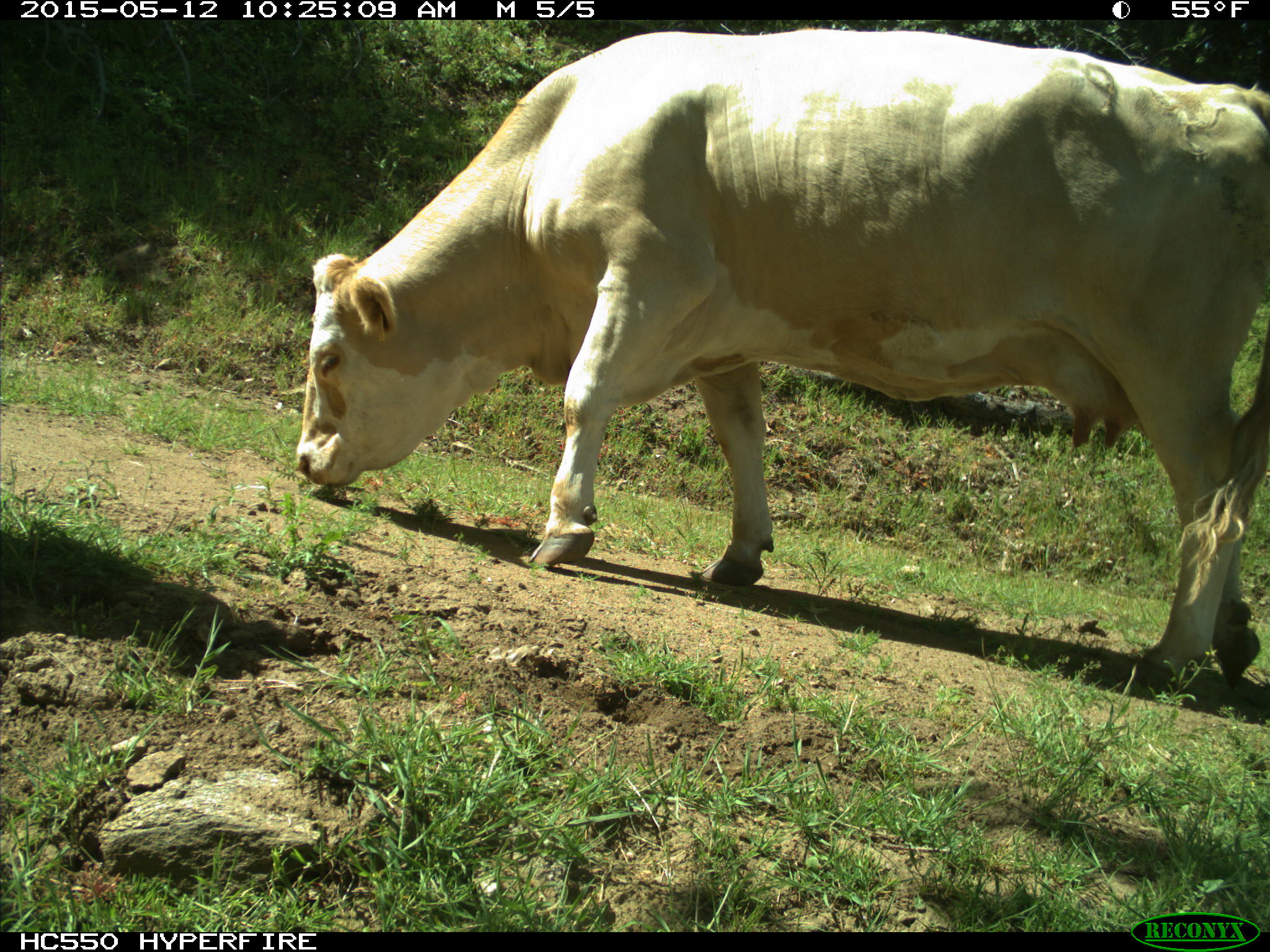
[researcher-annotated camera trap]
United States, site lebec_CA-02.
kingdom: Animalia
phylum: Chordata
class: Mammalia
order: Artiodactyla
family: Bovidae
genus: Bos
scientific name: Bos taurus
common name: domestic cow